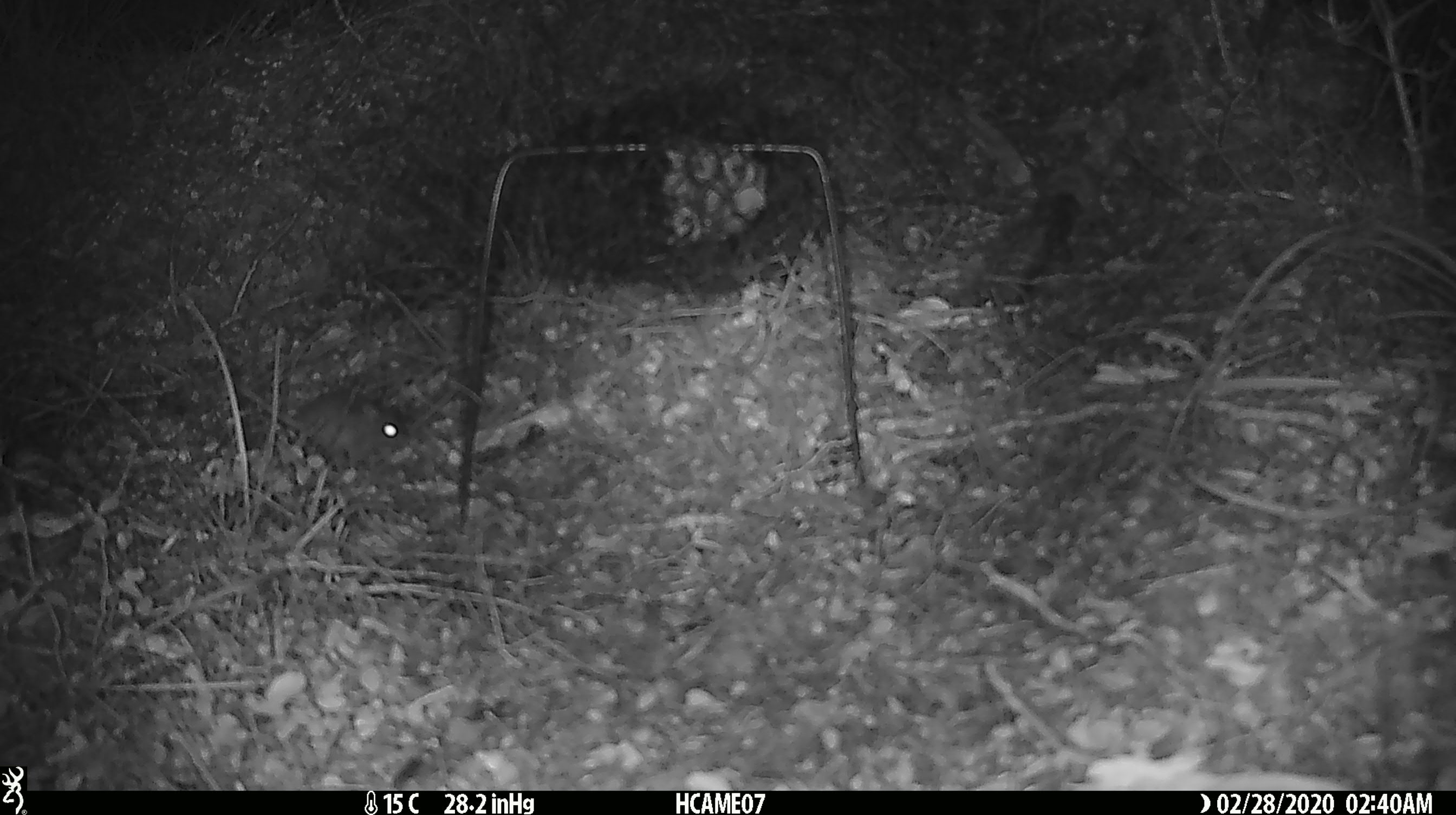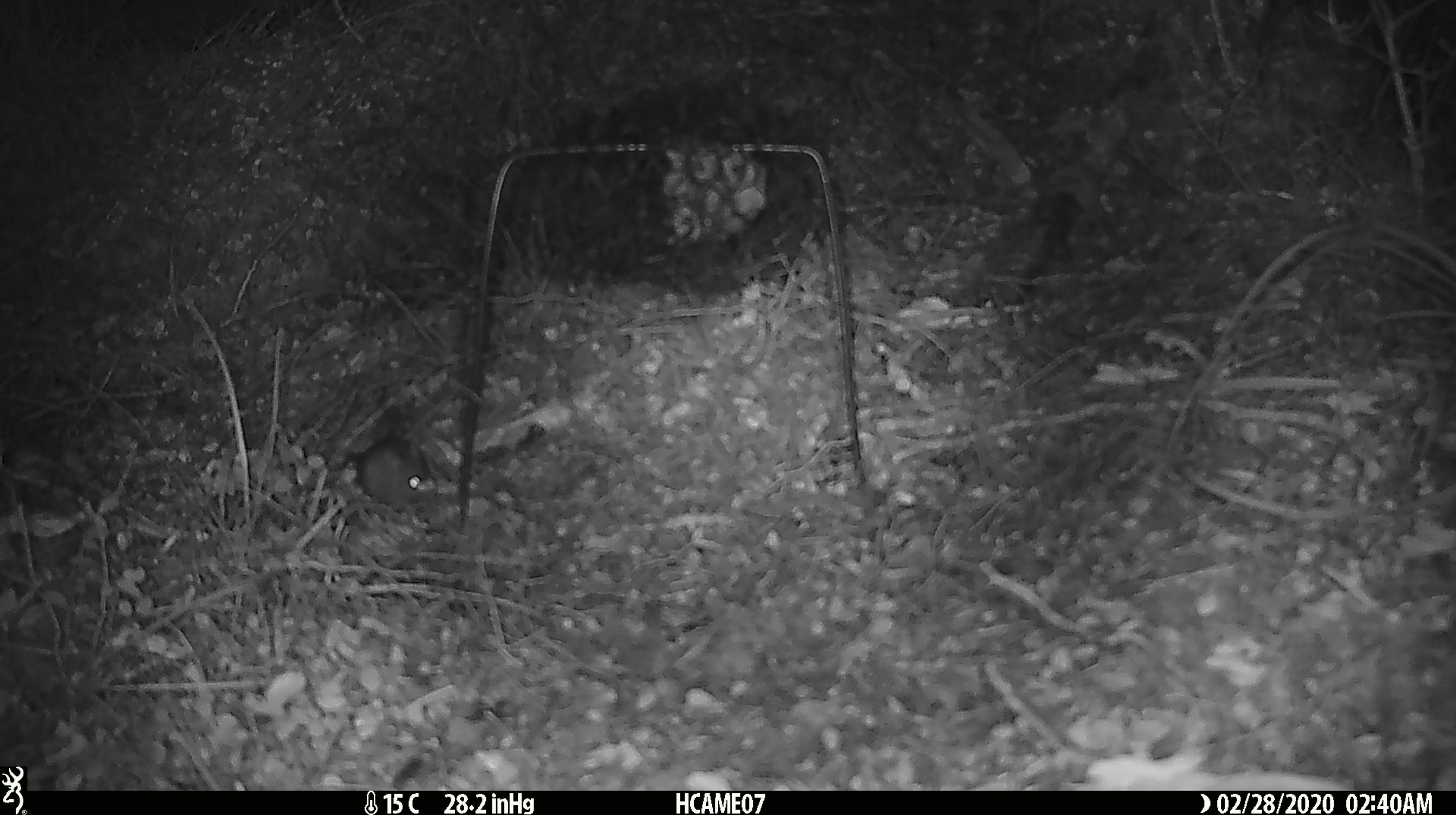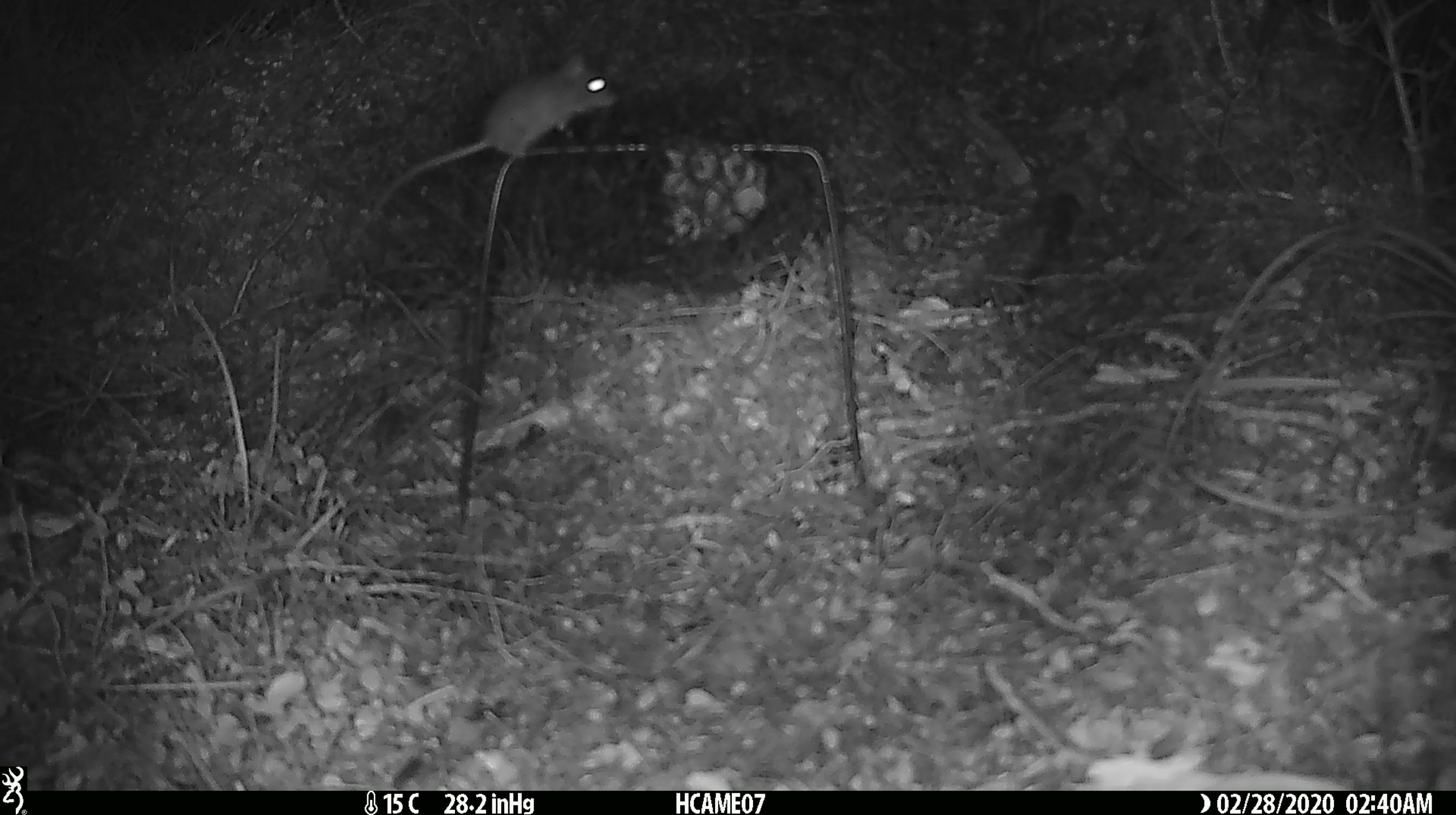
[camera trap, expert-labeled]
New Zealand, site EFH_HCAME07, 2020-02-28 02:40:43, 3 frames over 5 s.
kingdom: Animalia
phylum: Chordata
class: Mammalia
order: Rodentia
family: Muridae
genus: Mus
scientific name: Mus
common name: mouse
Mouse (Mus).